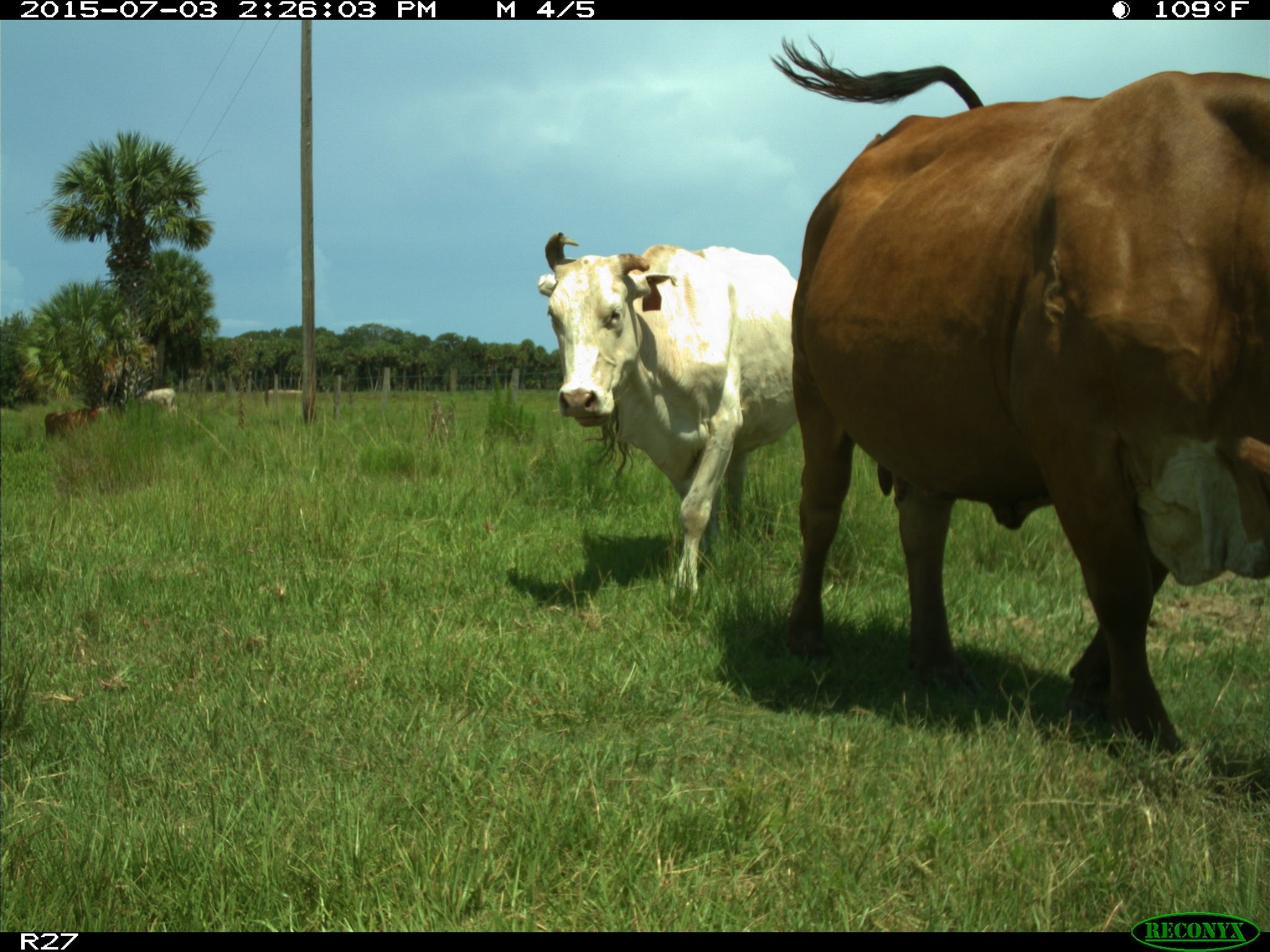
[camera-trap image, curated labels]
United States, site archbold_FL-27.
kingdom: Animalia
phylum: Chordata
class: Mammalia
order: Artiodactyla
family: Bovidae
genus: Bos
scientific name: Bos taurus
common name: domestic cow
Bos taurus (domestic cow).